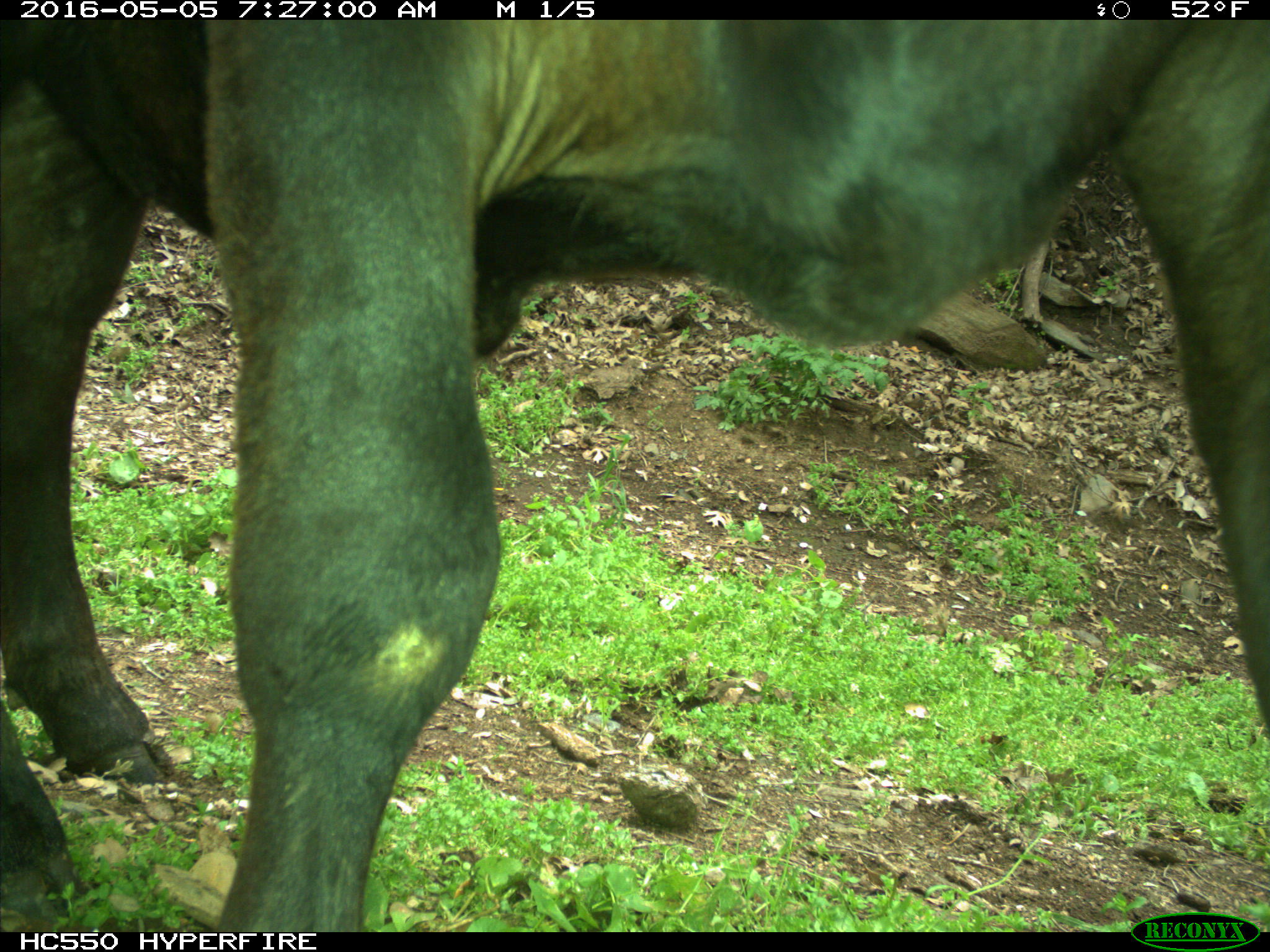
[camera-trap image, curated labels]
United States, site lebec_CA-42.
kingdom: Animalia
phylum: Chordata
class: Mammalia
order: Artiodactyla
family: Bovidae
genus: Bos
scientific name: Bos taurus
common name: domestic cow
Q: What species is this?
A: Bos taurus (domestic cow).